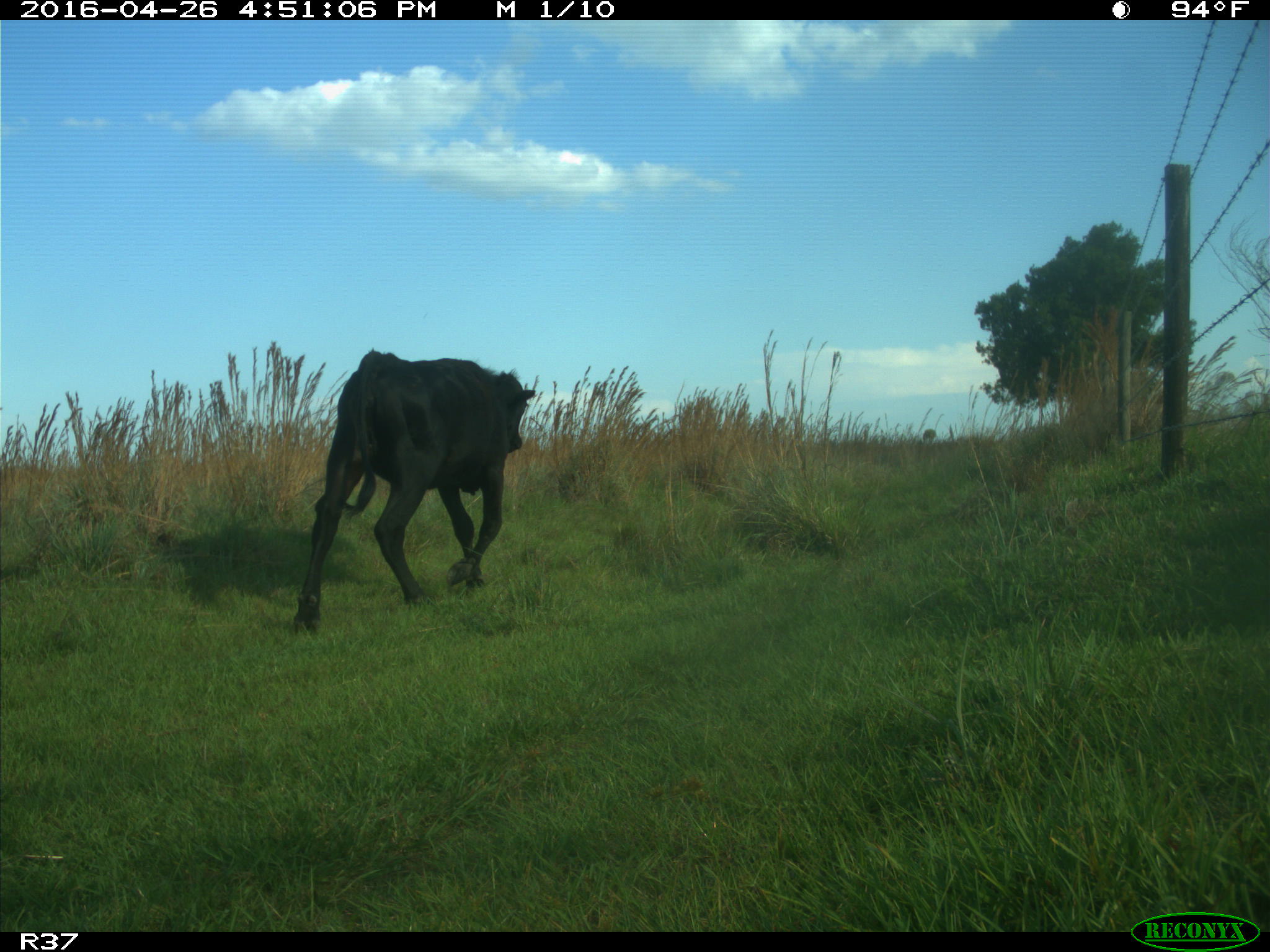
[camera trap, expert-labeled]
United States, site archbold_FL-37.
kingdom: Animalia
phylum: Chordata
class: Mammalia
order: Artiodactyla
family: Bovidae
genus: Bos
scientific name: Bos taurus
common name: domestic cow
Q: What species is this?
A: Bos taurus (domestic cow).